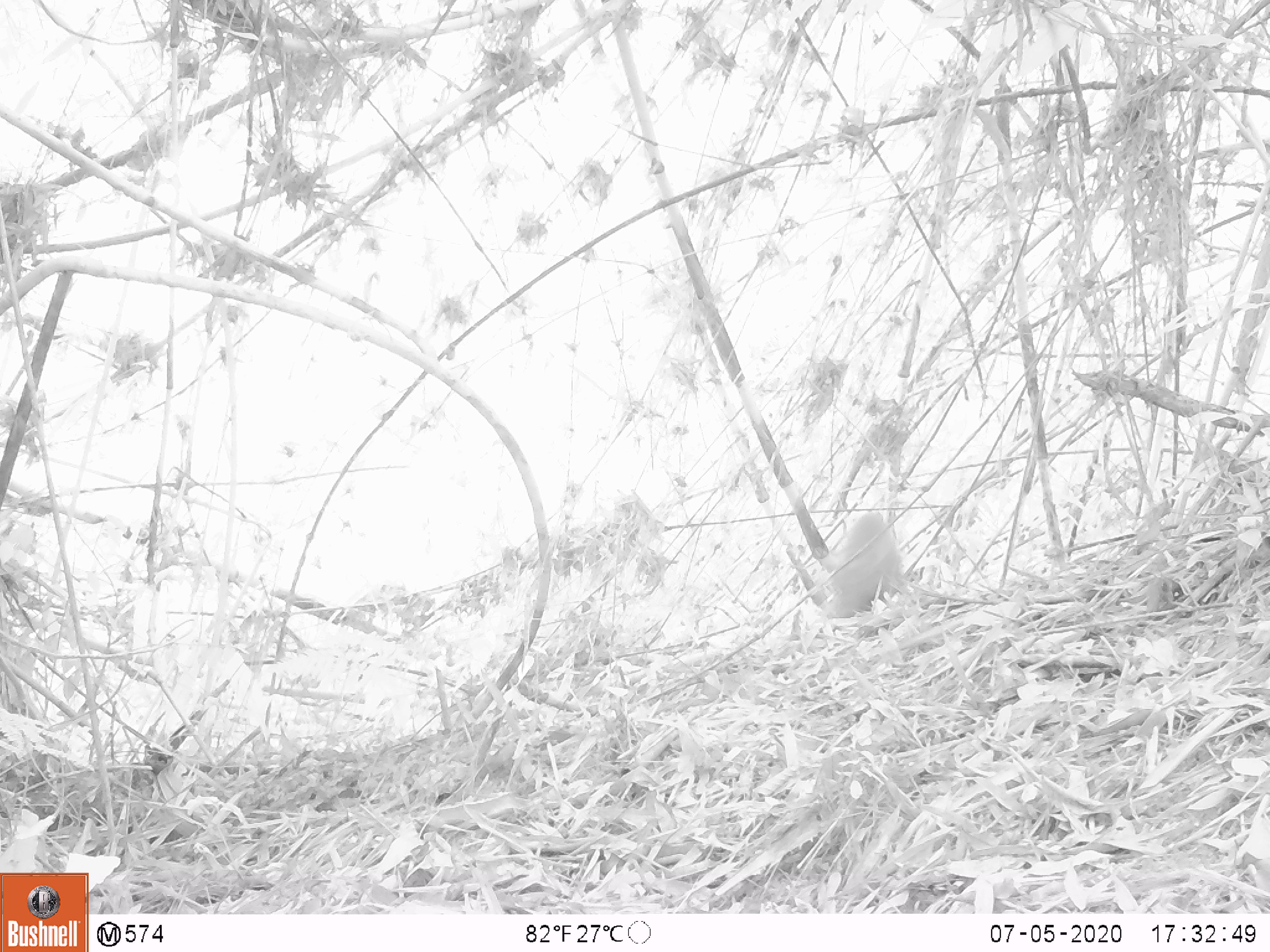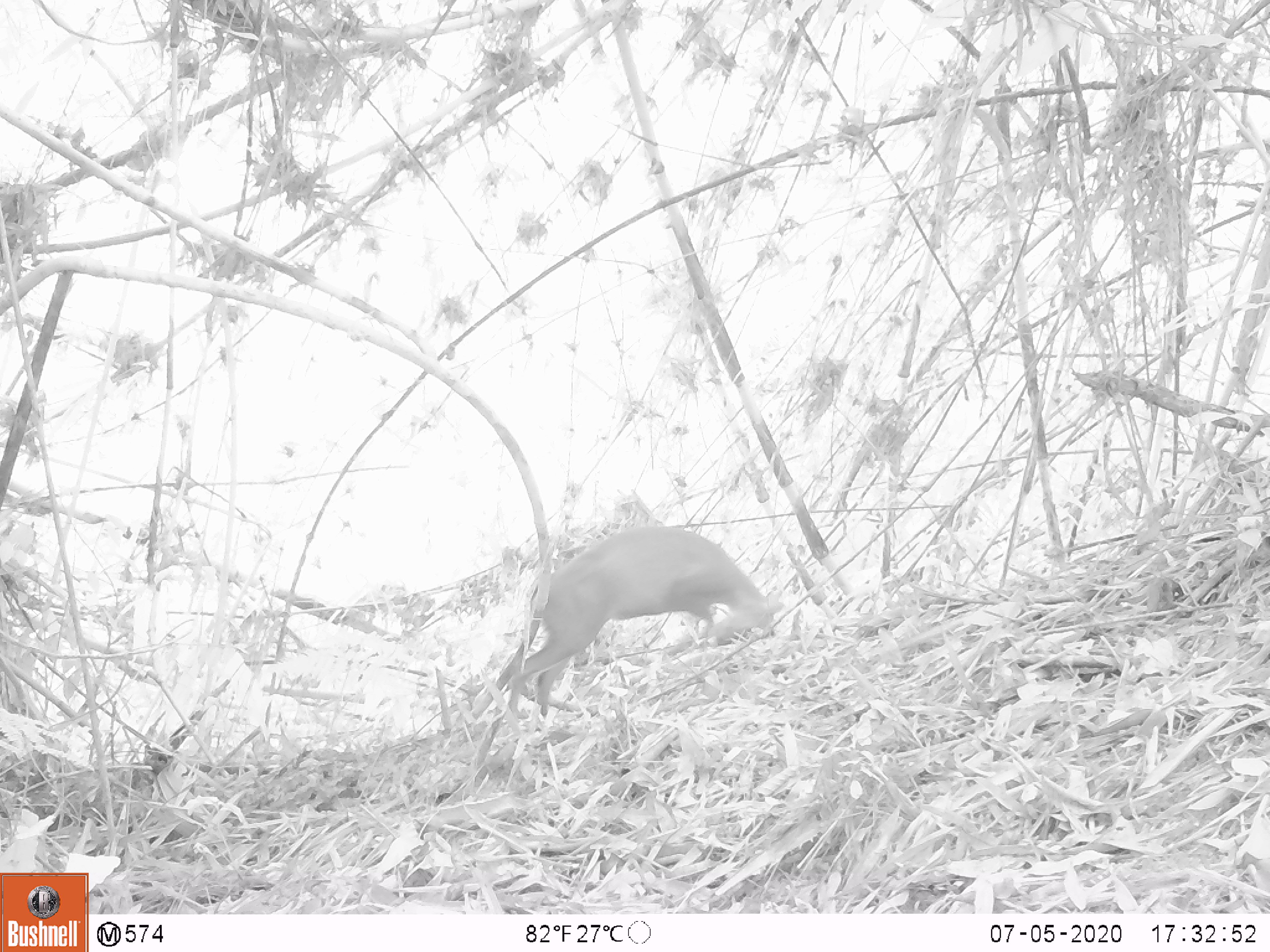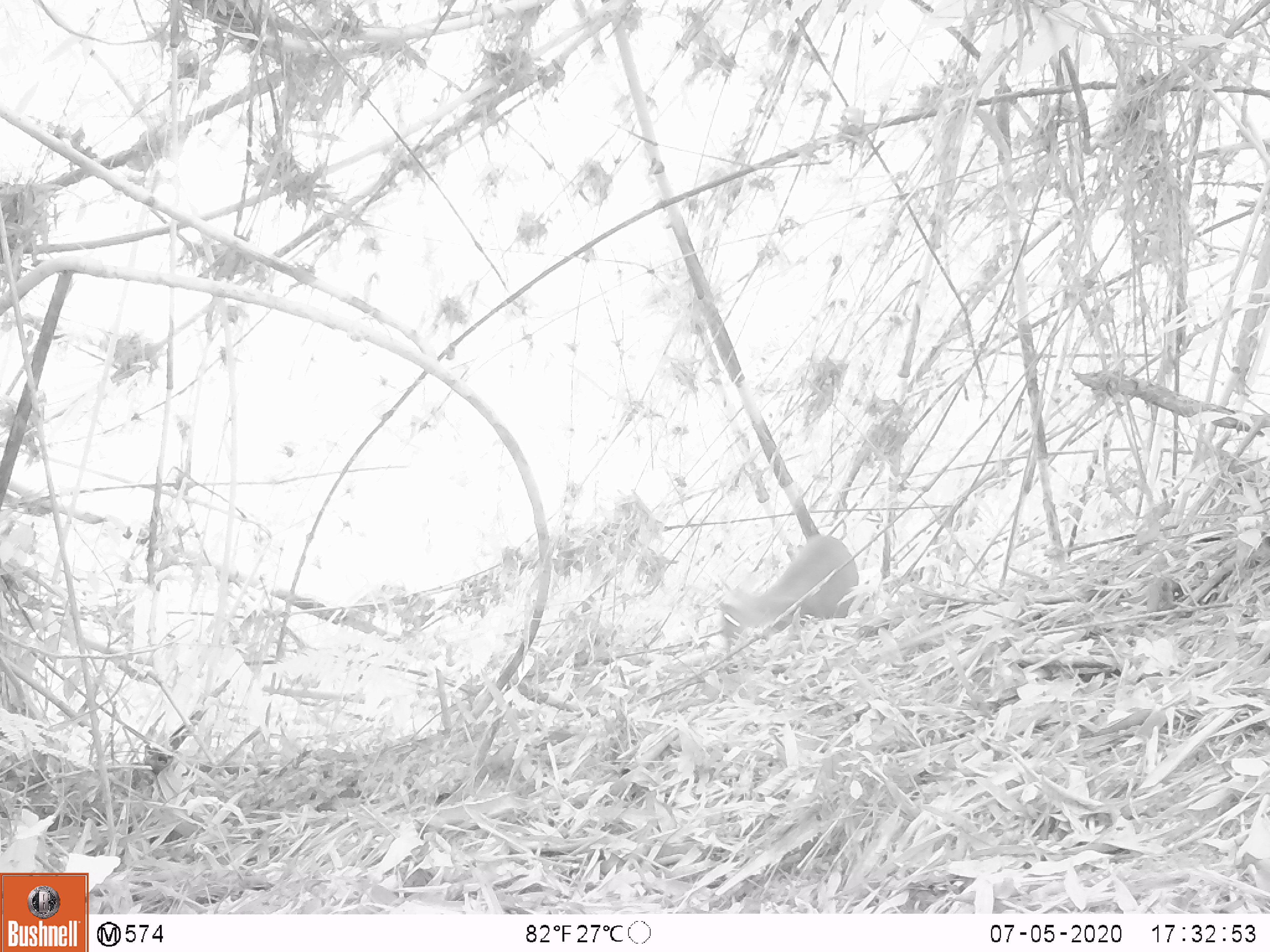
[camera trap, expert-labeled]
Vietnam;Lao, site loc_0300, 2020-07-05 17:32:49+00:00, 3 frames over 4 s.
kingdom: Animalia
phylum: Chordata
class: Mammalia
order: Artiodactyla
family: Cervidae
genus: Muntiacus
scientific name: Muntiacus rooseveltorum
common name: roosevelt's muntjac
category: roosevelts muntjac group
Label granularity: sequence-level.